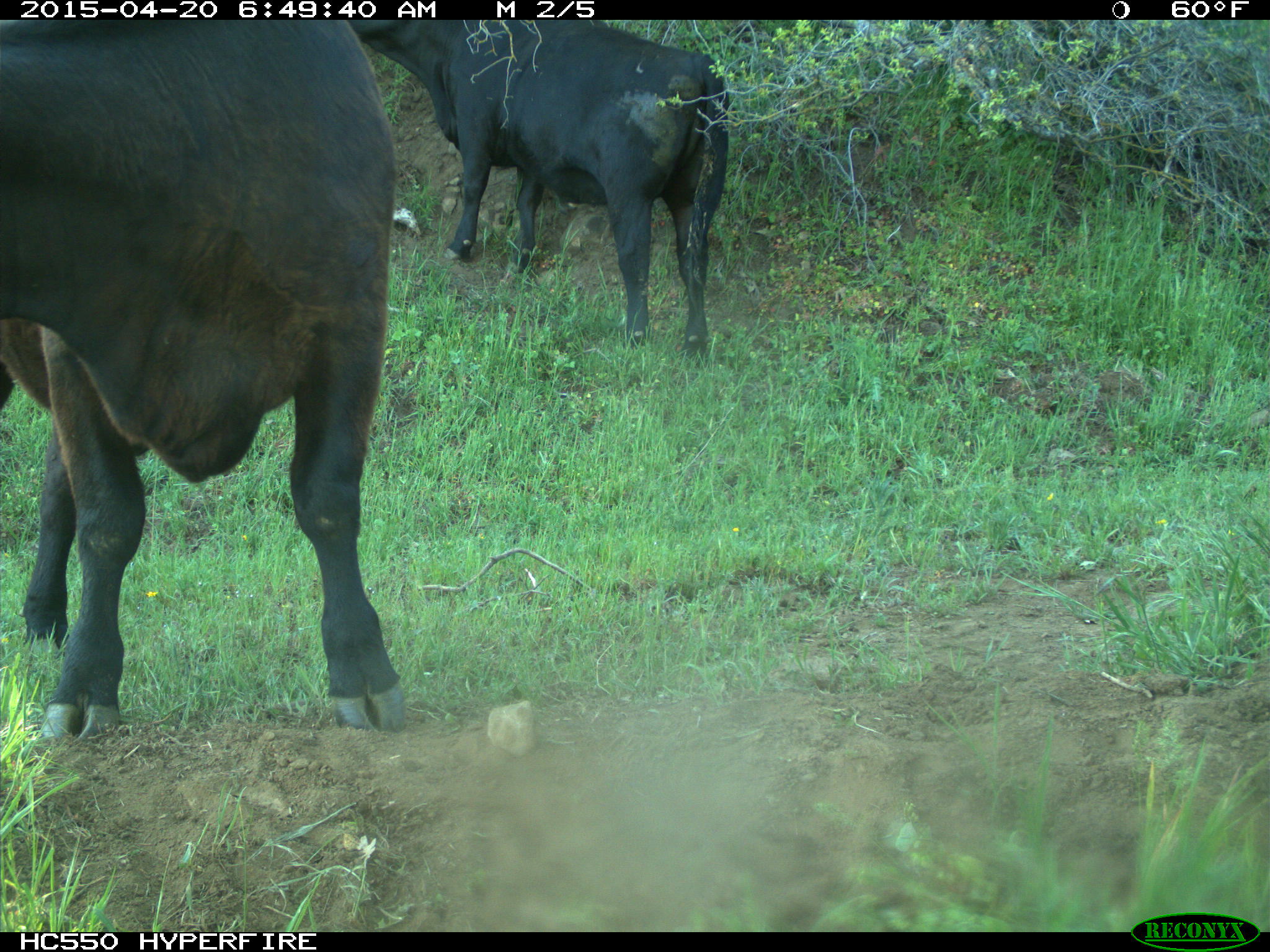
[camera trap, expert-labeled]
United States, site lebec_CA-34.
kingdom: Animalia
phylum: Chordata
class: Mammalia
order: Artiodactyla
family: Bovidae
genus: Bos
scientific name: Bos taurus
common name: domestic cow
Bos taurus (domestic cow).